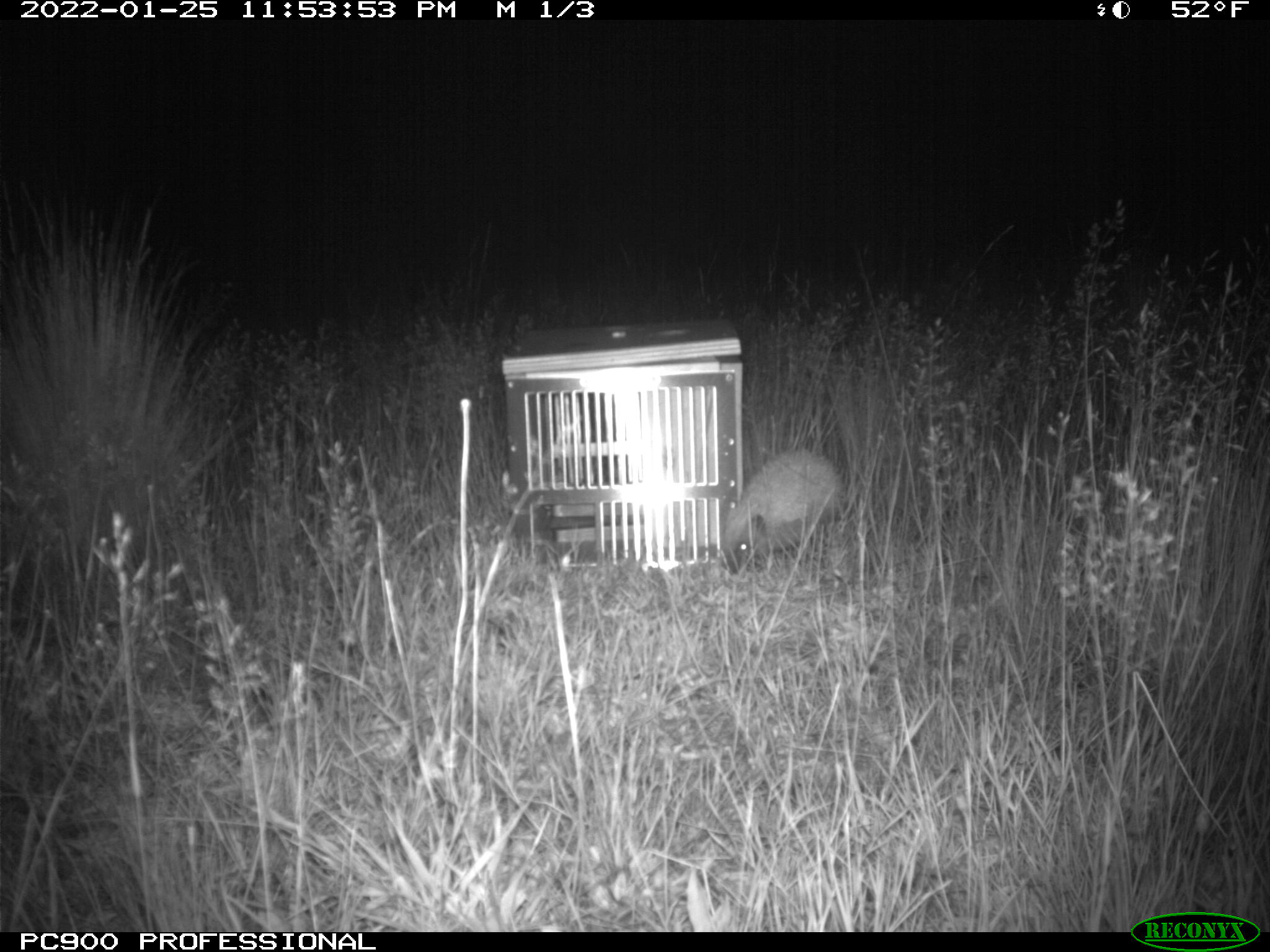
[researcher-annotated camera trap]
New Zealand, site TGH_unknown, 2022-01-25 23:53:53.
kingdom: Animalia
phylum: Chordata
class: Mammalia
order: Eulipotyphla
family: Erinaceidae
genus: Erinaceus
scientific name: Erinaceus europaeus europaeus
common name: european hedgehog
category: hedgehog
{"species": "hedgehog (european hedgehog) (Erinaceus europaeus europaeus)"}